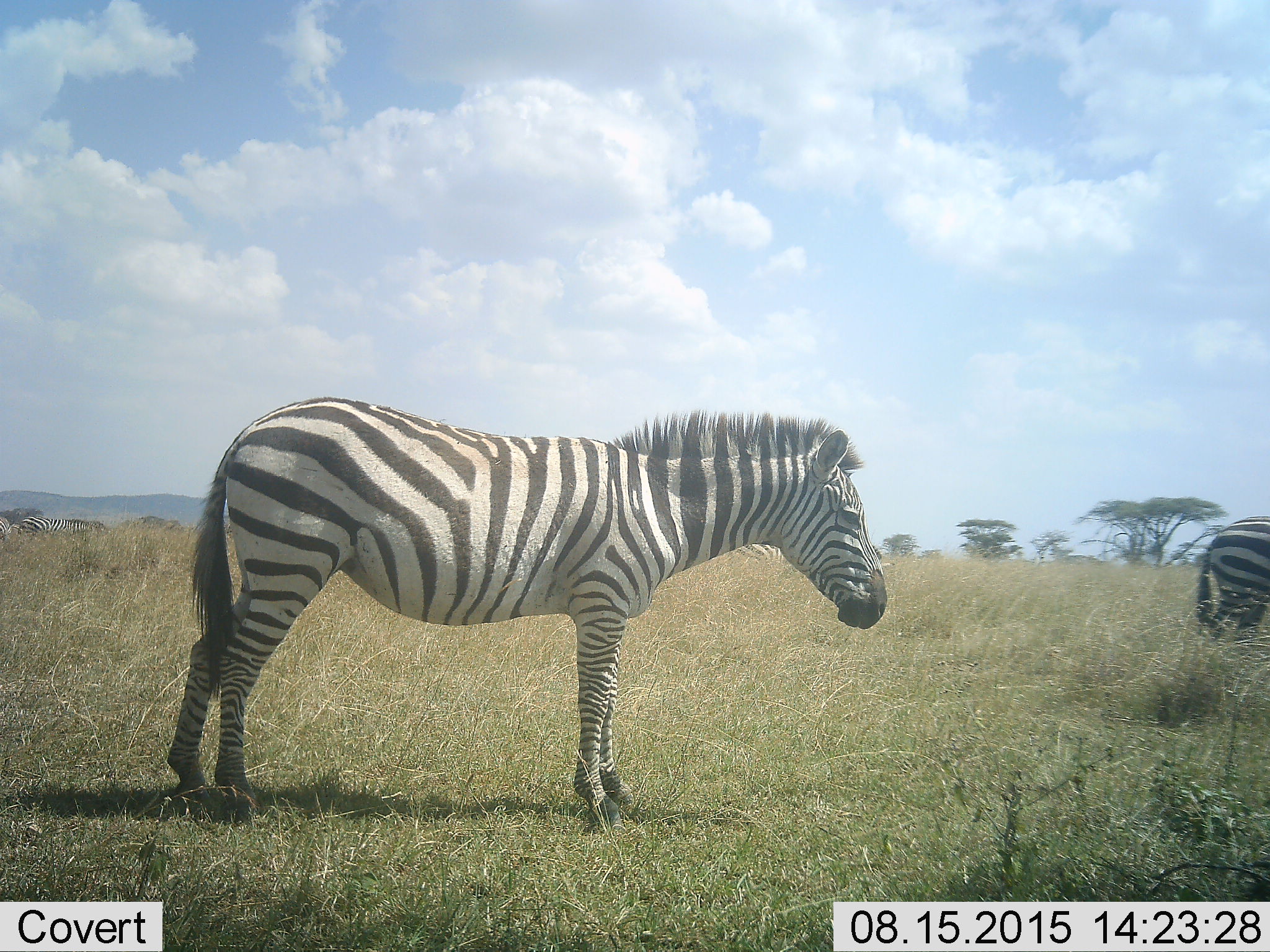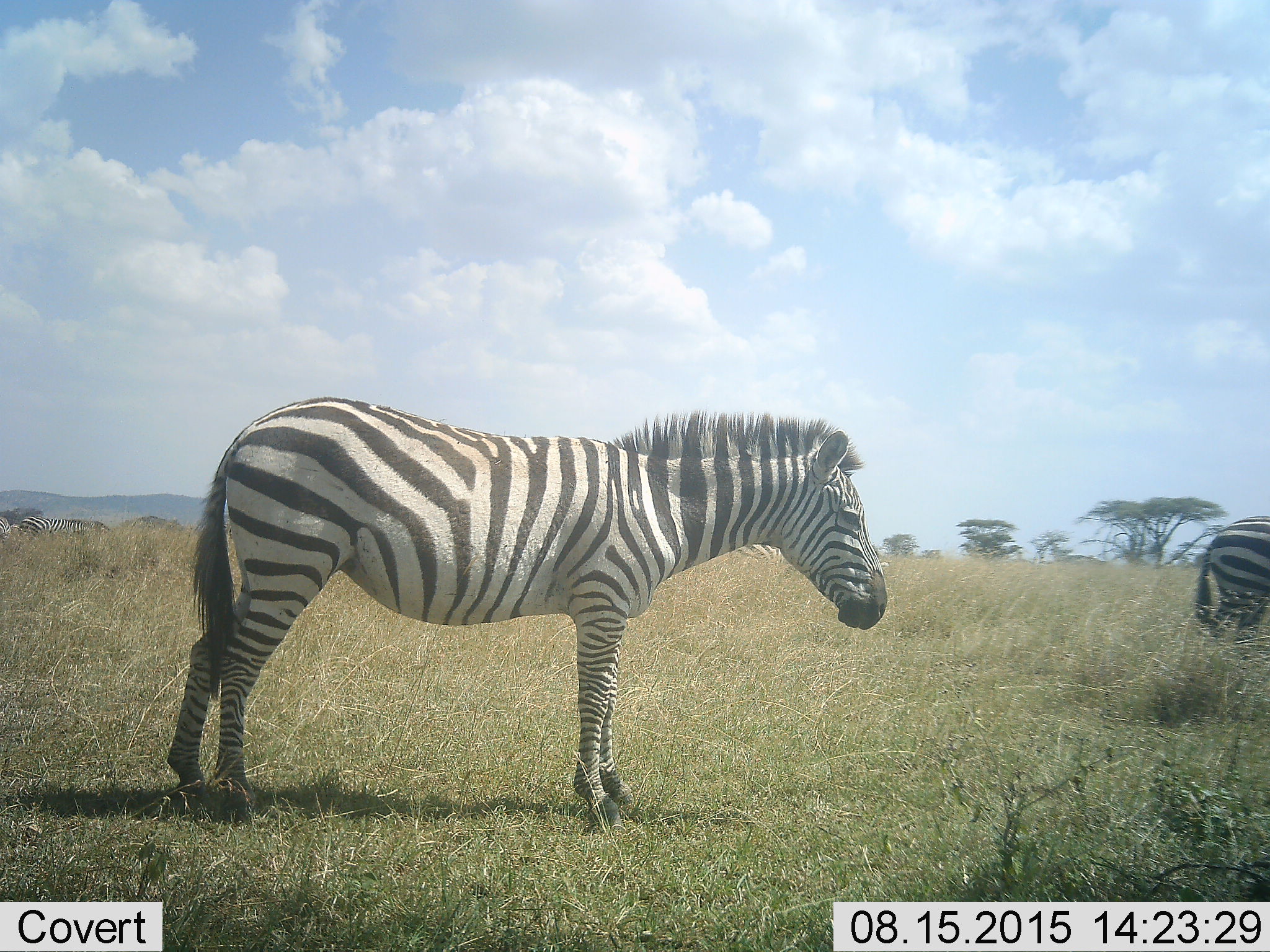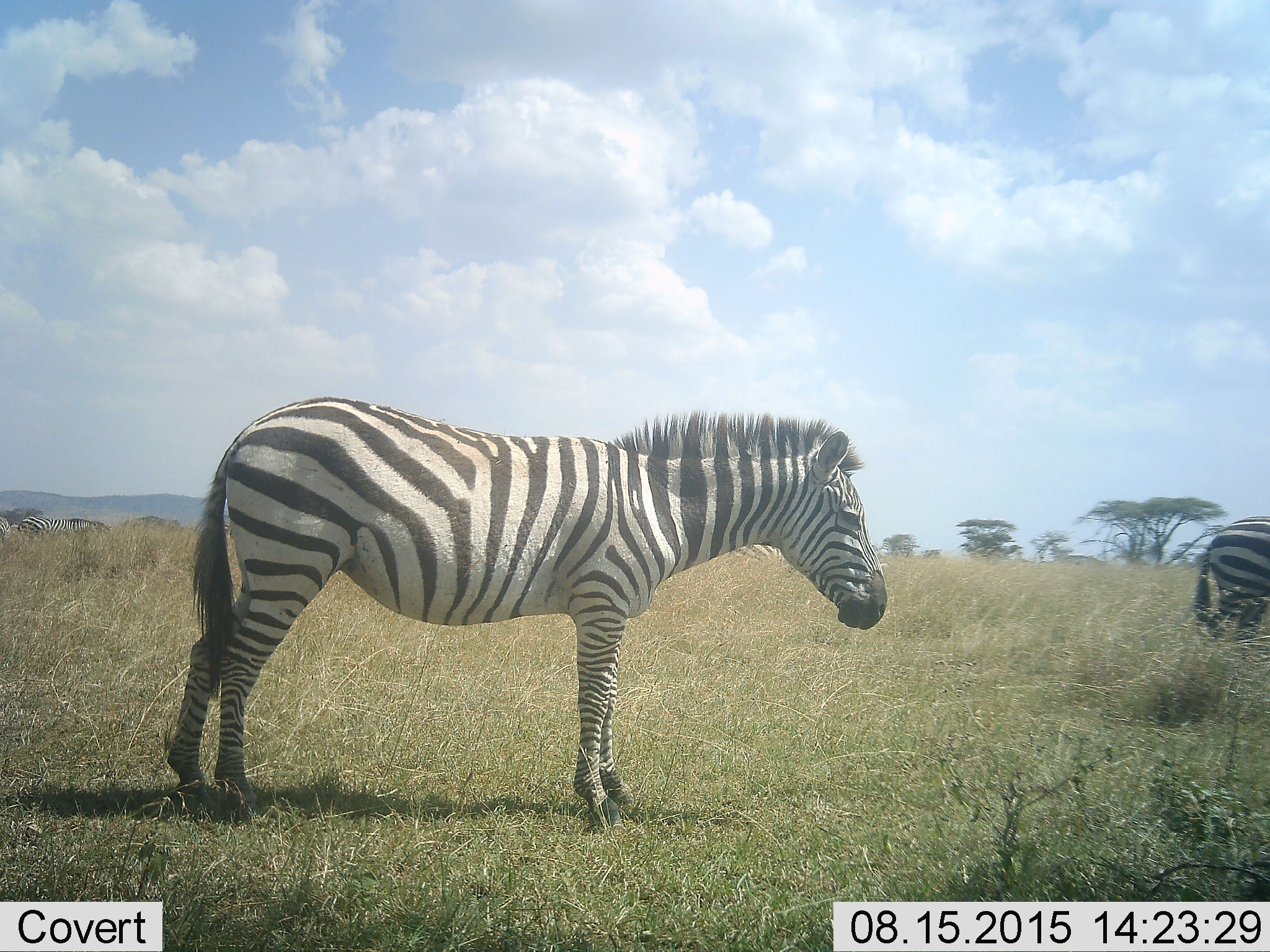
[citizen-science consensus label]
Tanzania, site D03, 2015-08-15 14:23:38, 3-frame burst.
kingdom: Animalia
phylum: Chordata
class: Mammalia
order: Perissodactyla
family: Equidae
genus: Equus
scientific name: Equus quagga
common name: plains zebra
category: zebra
Zebra (plains zebra) (Equus quagga), count 2. Behavior (volunteer vote fractions): standing 84%, resting 5%, moving 11%, interacting 0%. Young present (vote fraction): 0%. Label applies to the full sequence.